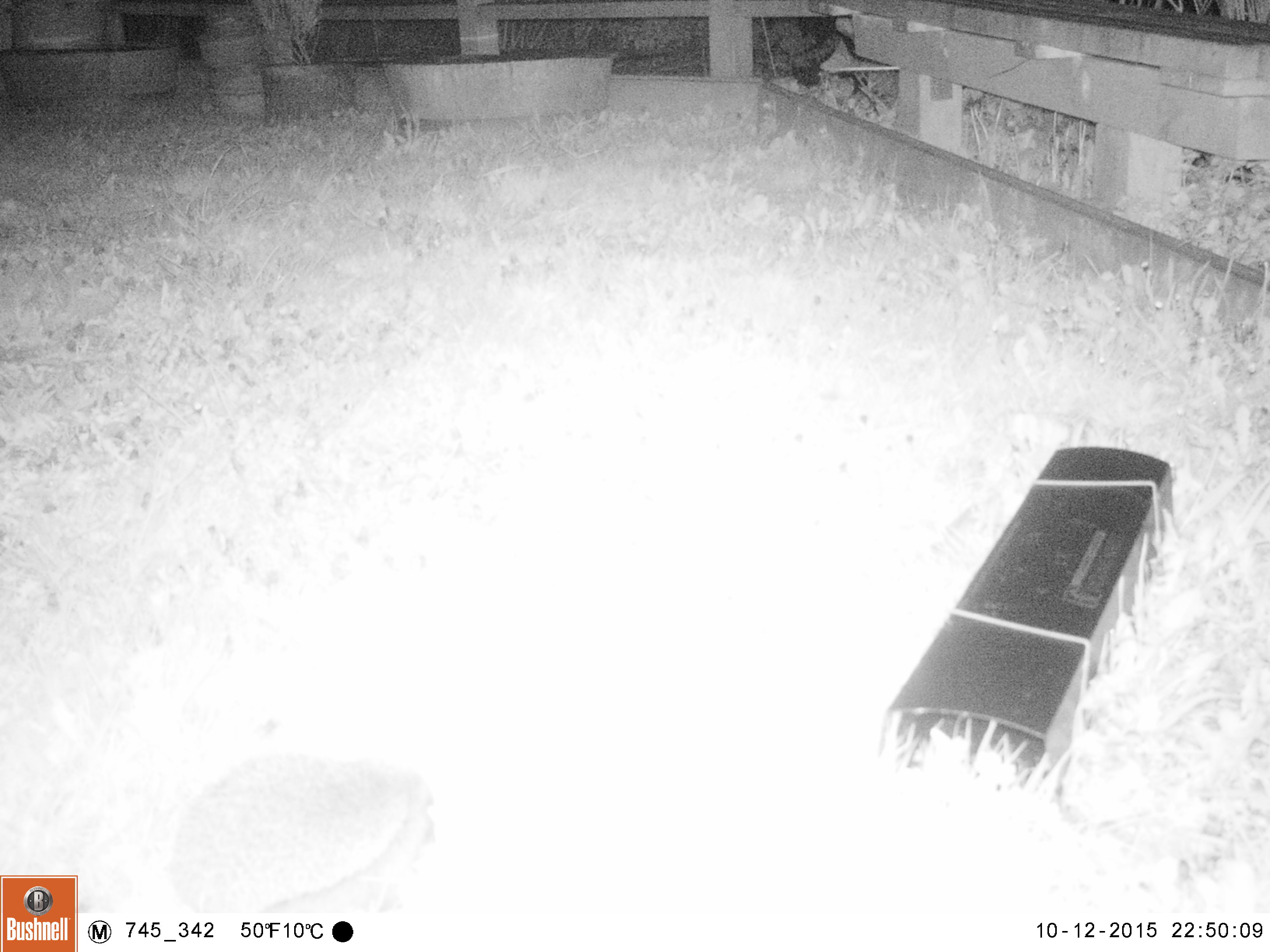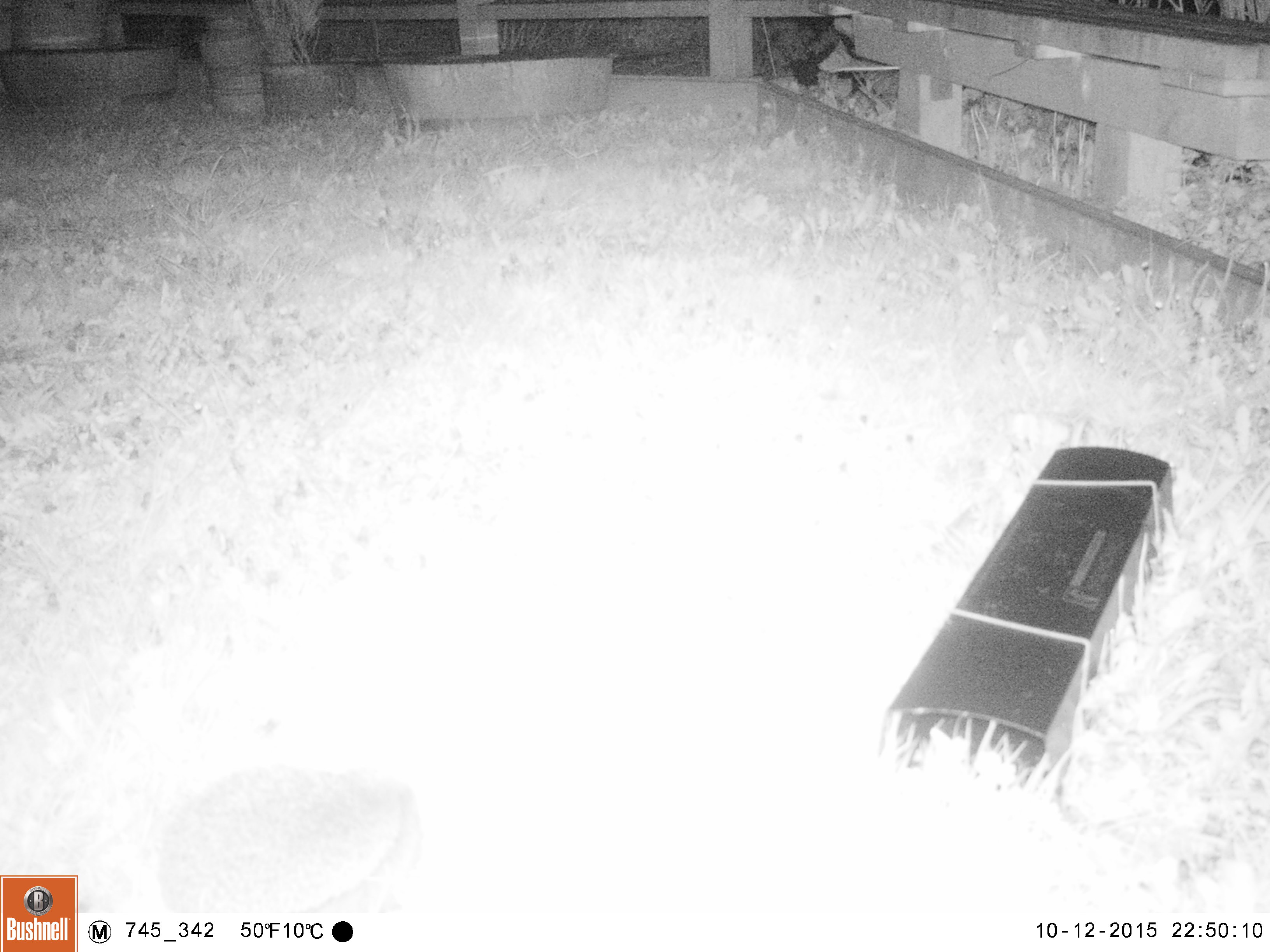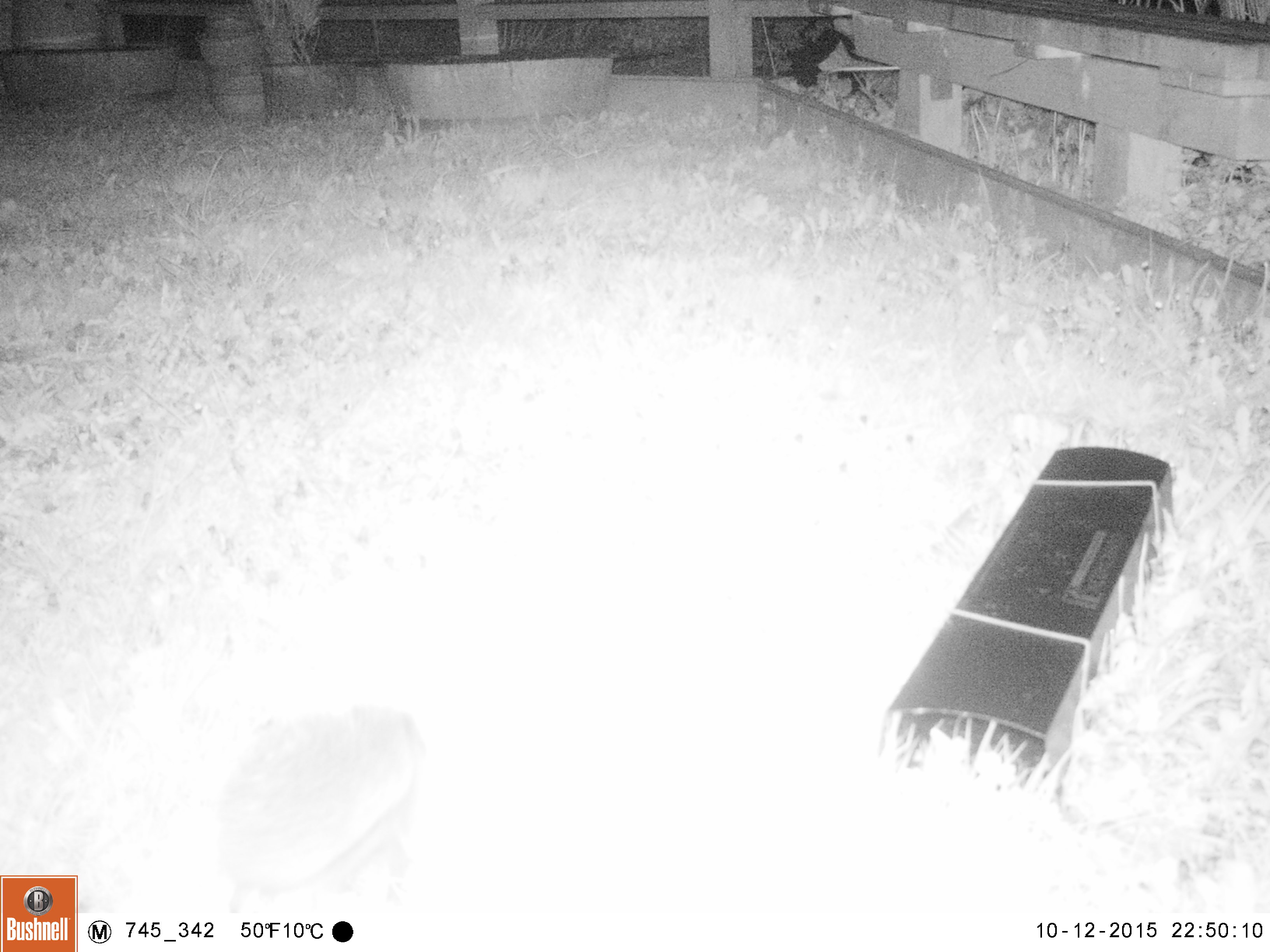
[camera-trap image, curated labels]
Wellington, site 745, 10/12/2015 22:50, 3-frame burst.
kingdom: Animalia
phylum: Chordata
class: Mammalia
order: Eulipotyphla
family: Erinaceidae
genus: Erinaceus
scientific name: Erinaceus europaeus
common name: hedgehog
Hedgehog (Erinaceus europaeus).